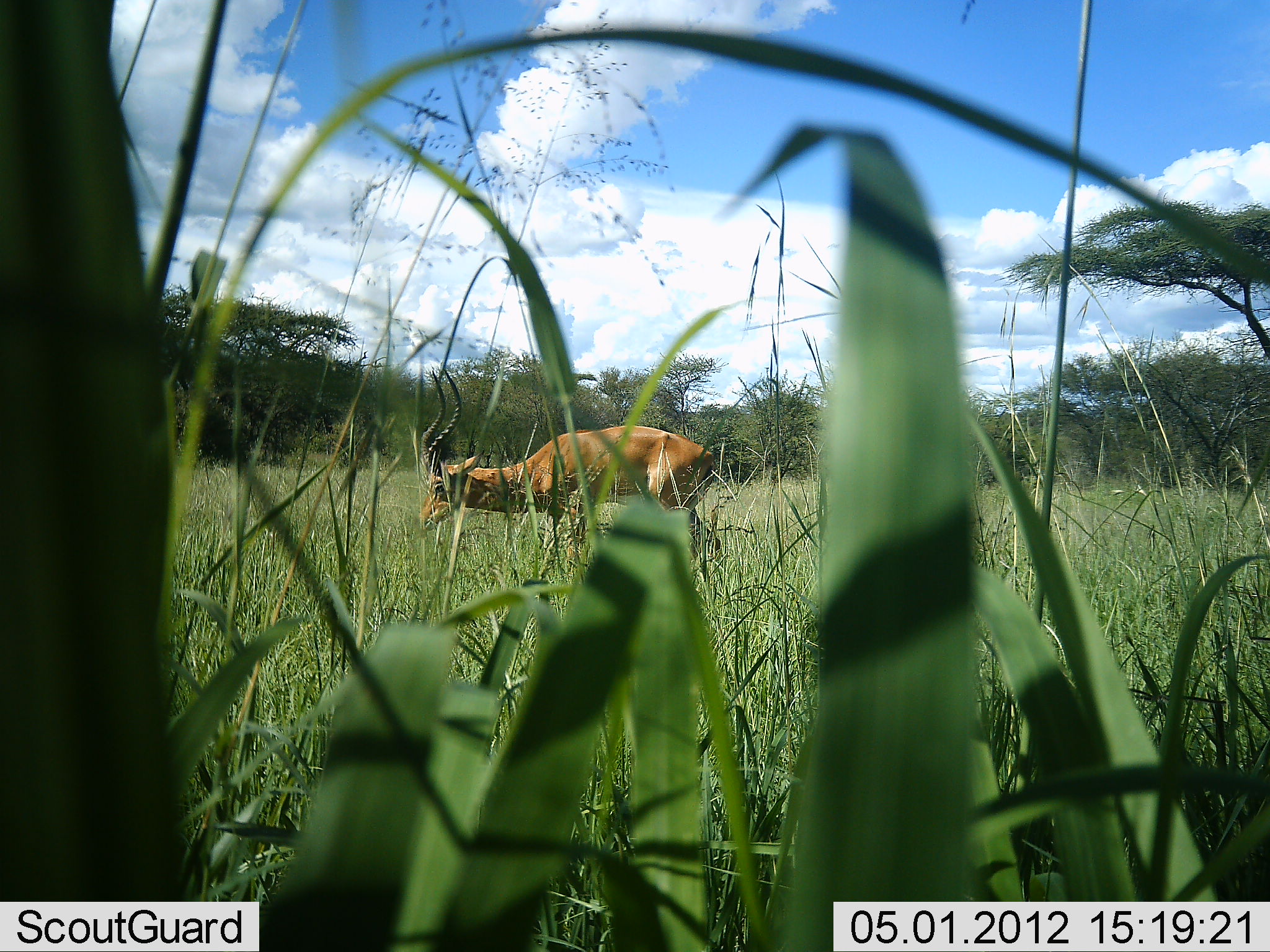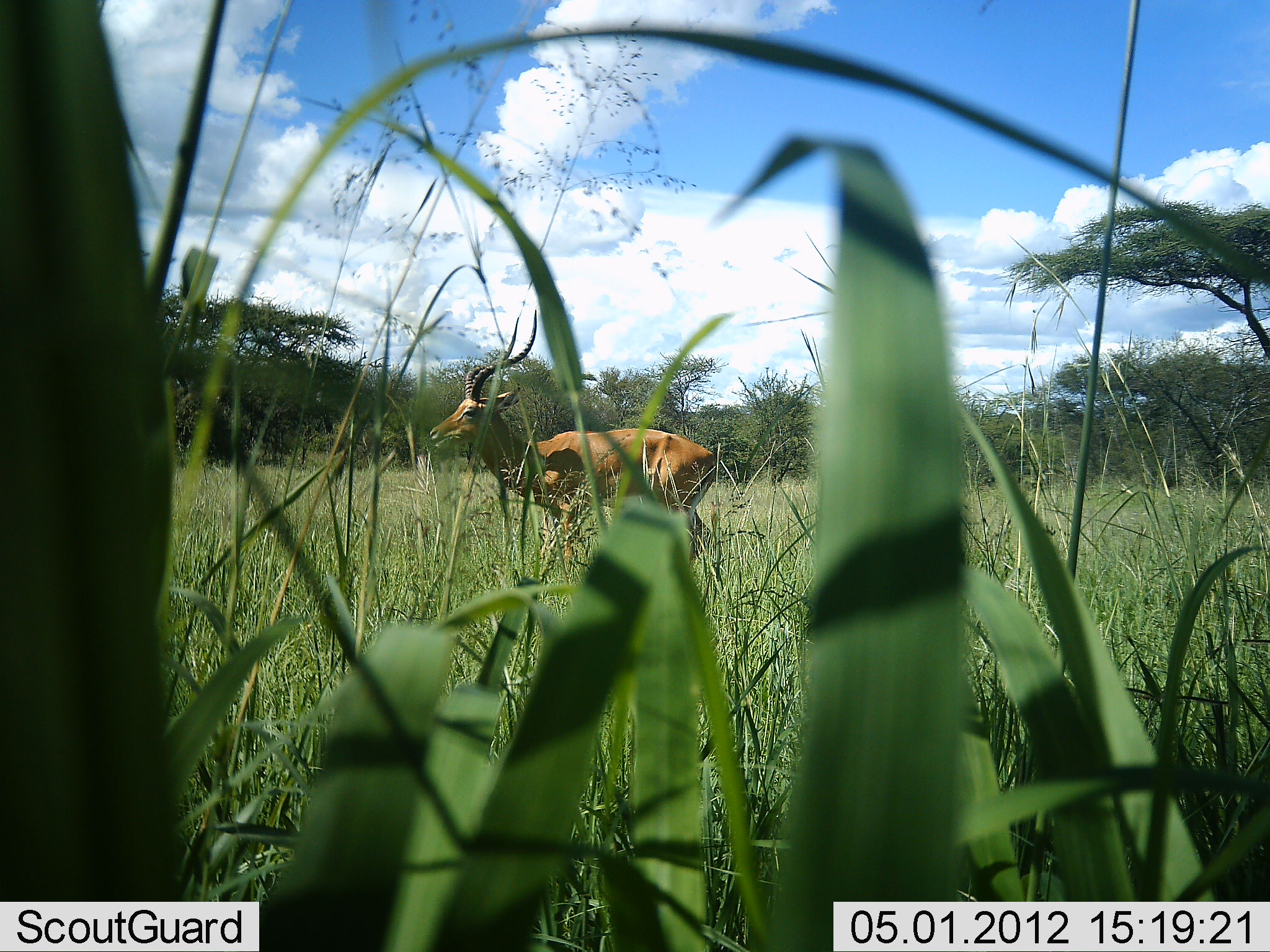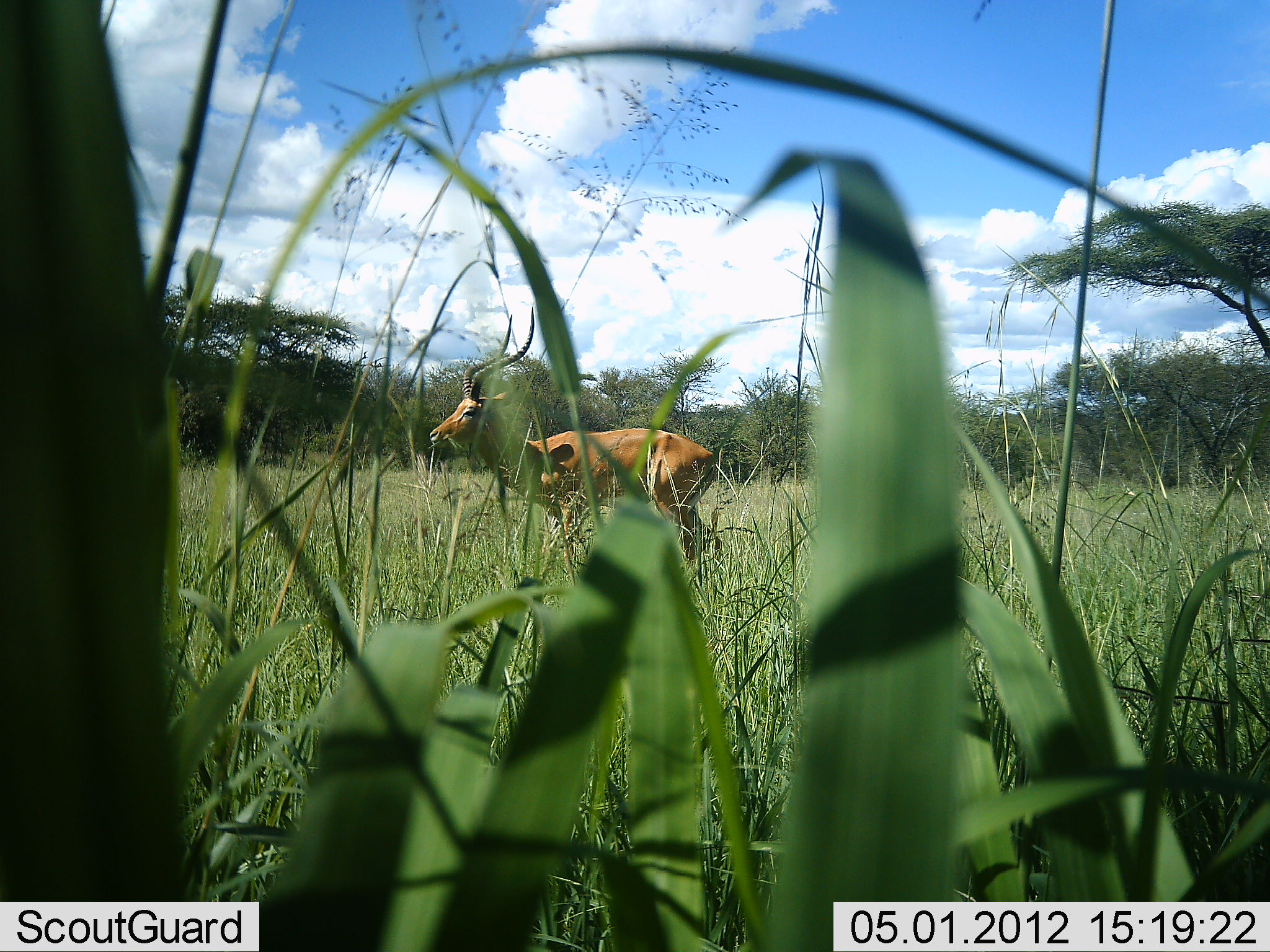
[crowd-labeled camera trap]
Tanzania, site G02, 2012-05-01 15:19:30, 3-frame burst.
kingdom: Animalia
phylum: Chordata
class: Mammalia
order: Artiodactyla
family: Bovidae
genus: Aepyceros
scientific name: Aepyceros melampus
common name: impala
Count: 1.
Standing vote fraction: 52%.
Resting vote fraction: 0%.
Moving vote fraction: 12%.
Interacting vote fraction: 0%.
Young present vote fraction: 0%.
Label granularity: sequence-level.